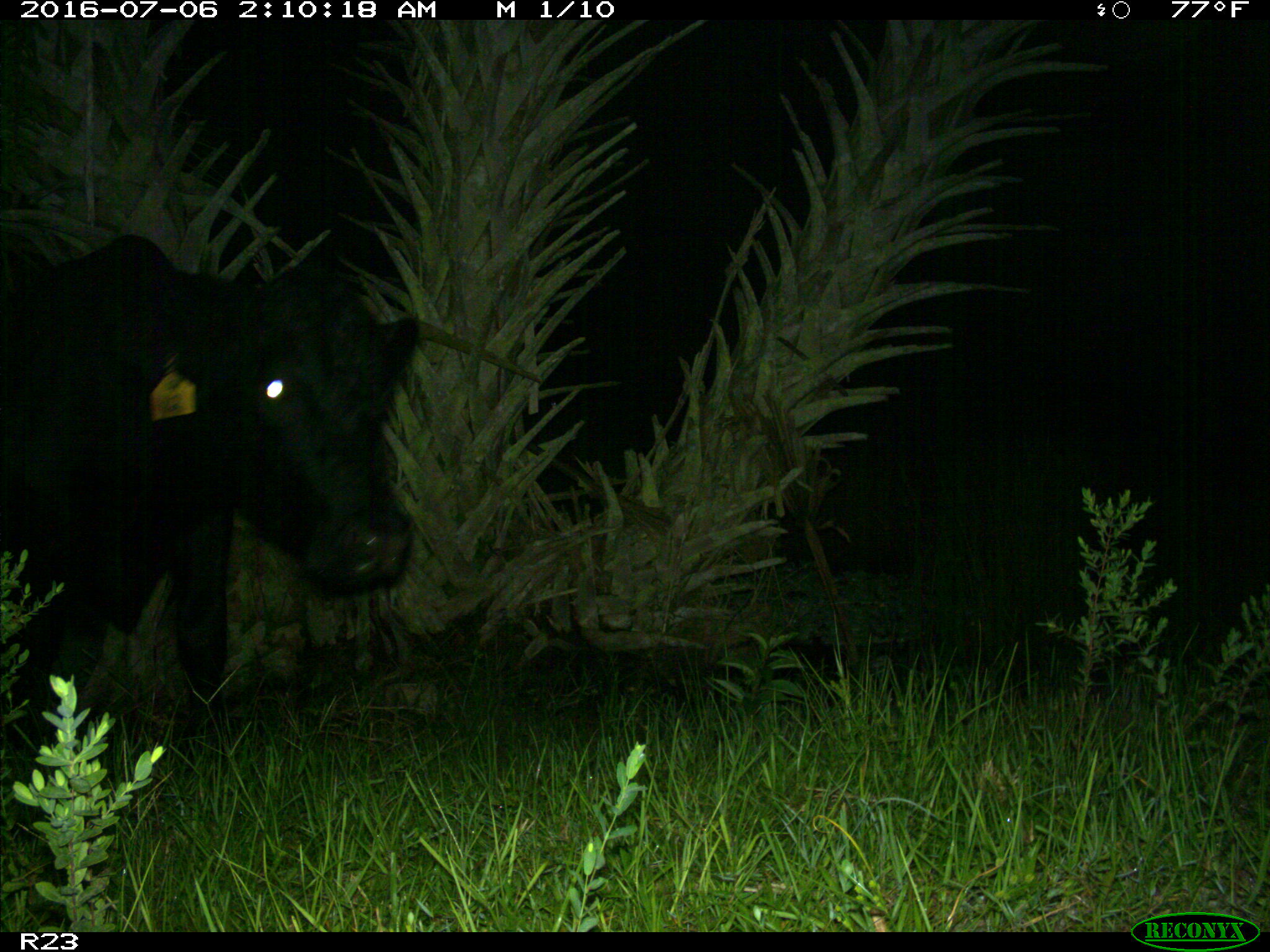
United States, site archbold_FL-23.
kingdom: Animalia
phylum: Chordata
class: Mammalia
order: Artiodactyla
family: Bovidae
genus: Bos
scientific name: Bos taurus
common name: domestic cow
Bos taurus (domestic cow).